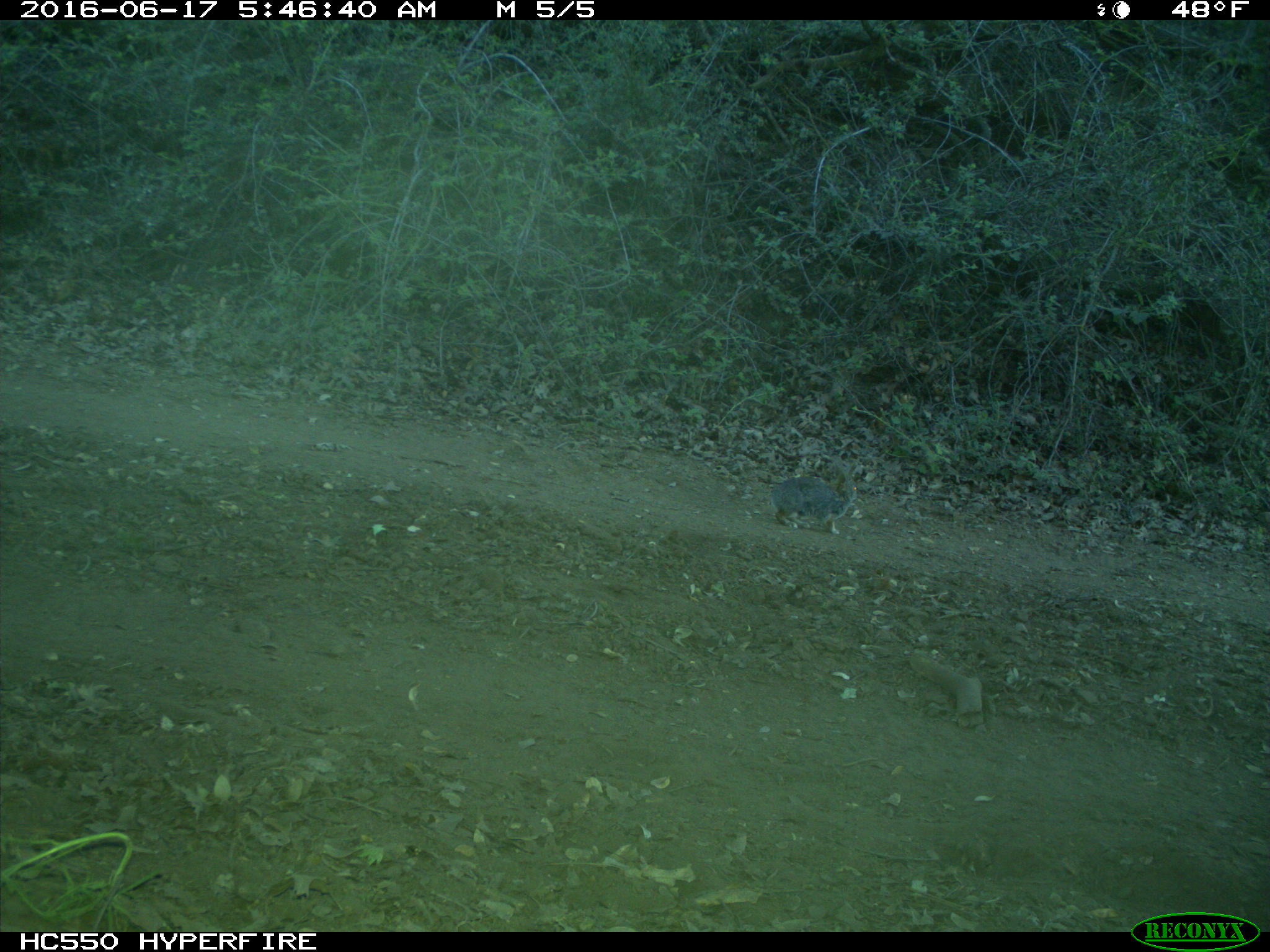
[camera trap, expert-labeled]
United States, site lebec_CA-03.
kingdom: Animalia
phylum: Chordata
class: Mammalia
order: Lagomorpha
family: Leporidae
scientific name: Leporidae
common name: rabbits and hares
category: unidentified rabbit